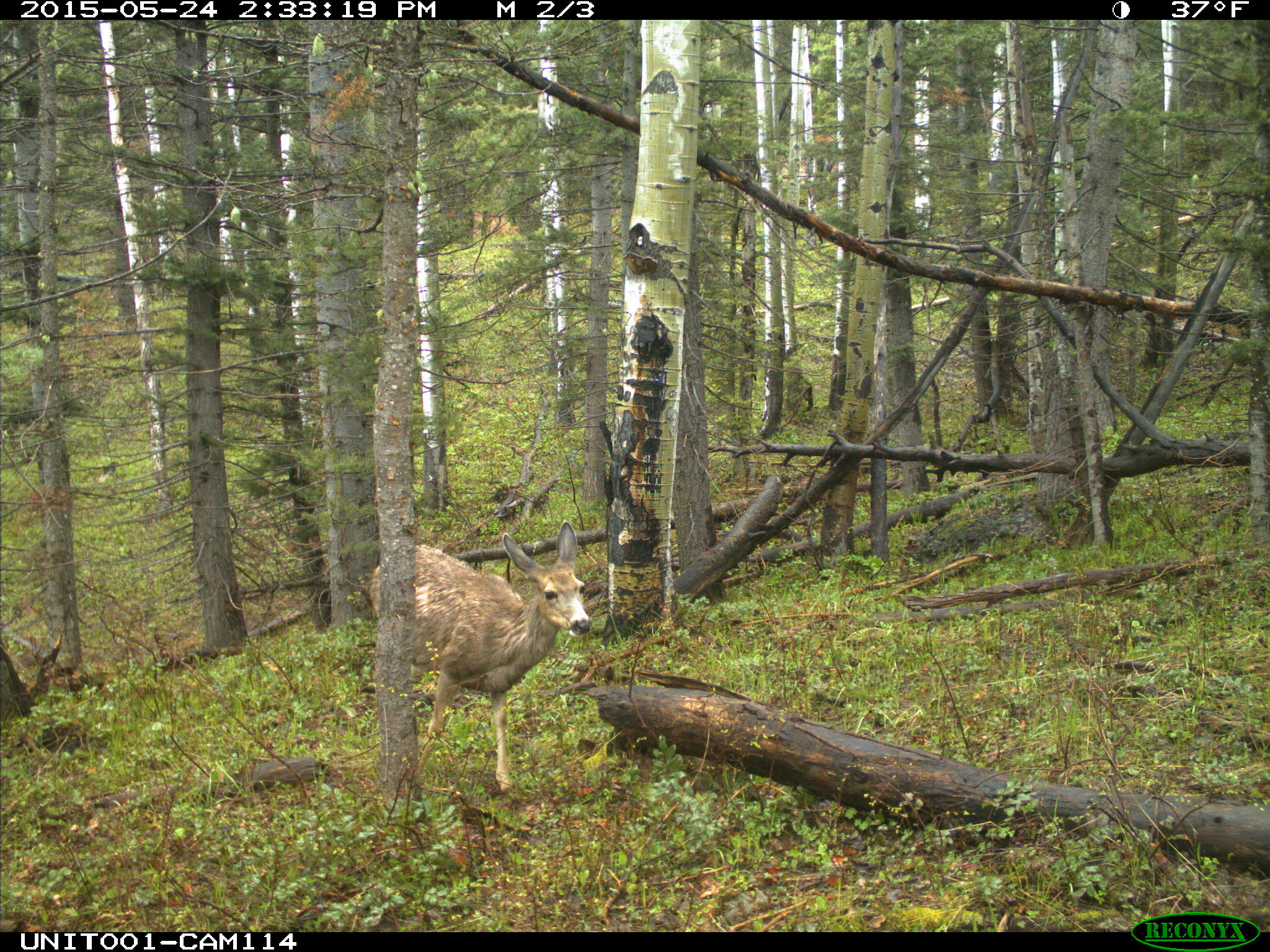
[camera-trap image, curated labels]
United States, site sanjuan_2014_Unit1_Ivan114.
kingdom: Animalia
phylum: Chordata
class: Mammalia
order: Artiodactyla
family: Cervidae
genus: Odocoileus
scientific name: Odocoileus hemionus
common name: mule deer